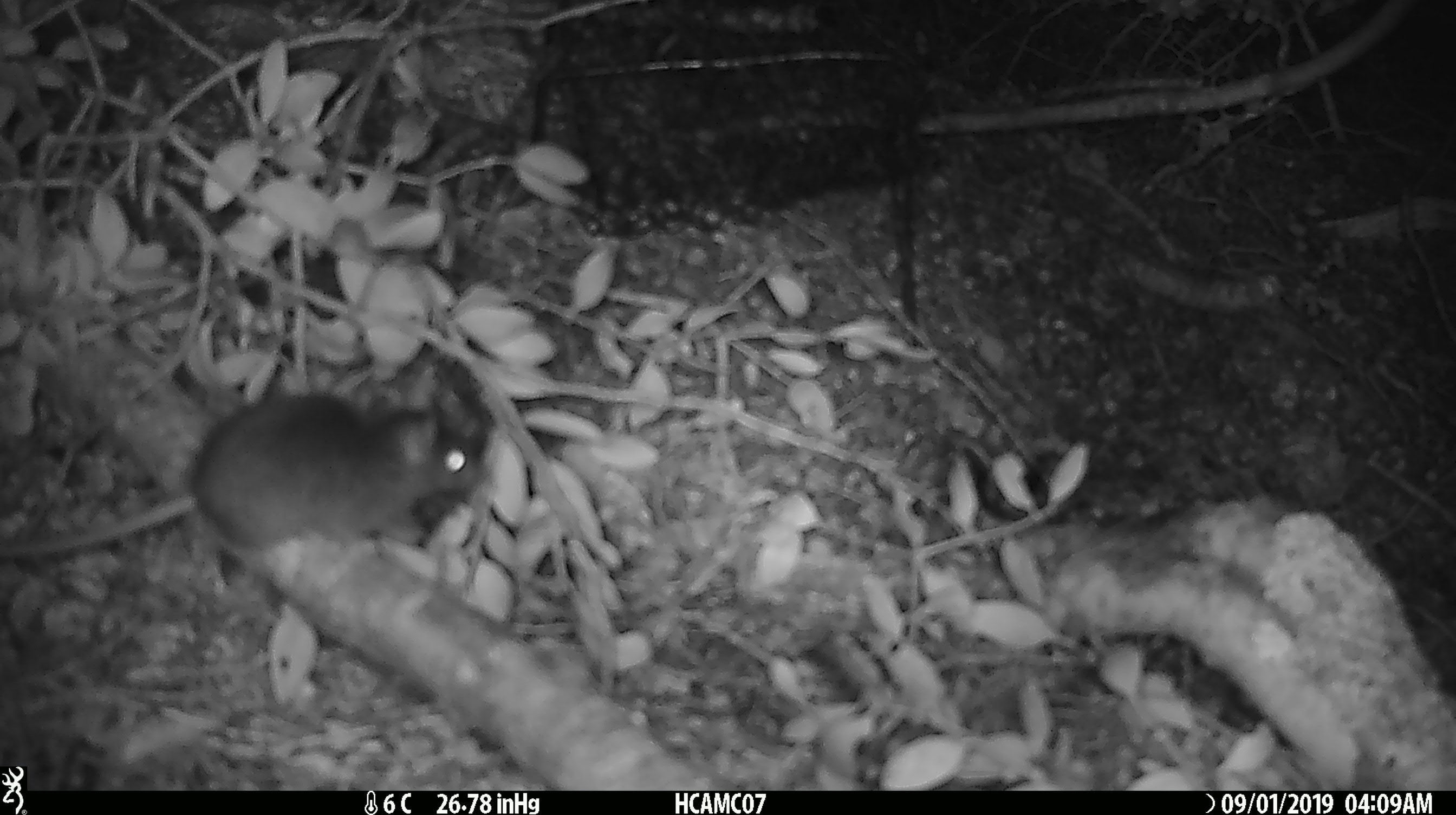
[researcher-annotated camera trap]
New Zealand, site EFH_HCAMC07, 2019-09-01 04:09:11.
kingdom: Animalia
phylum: Chordata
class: Mammalia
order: Rodentia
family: Muridae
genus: Mus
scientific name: Mus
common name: mouse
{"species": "mouse (Mus)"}